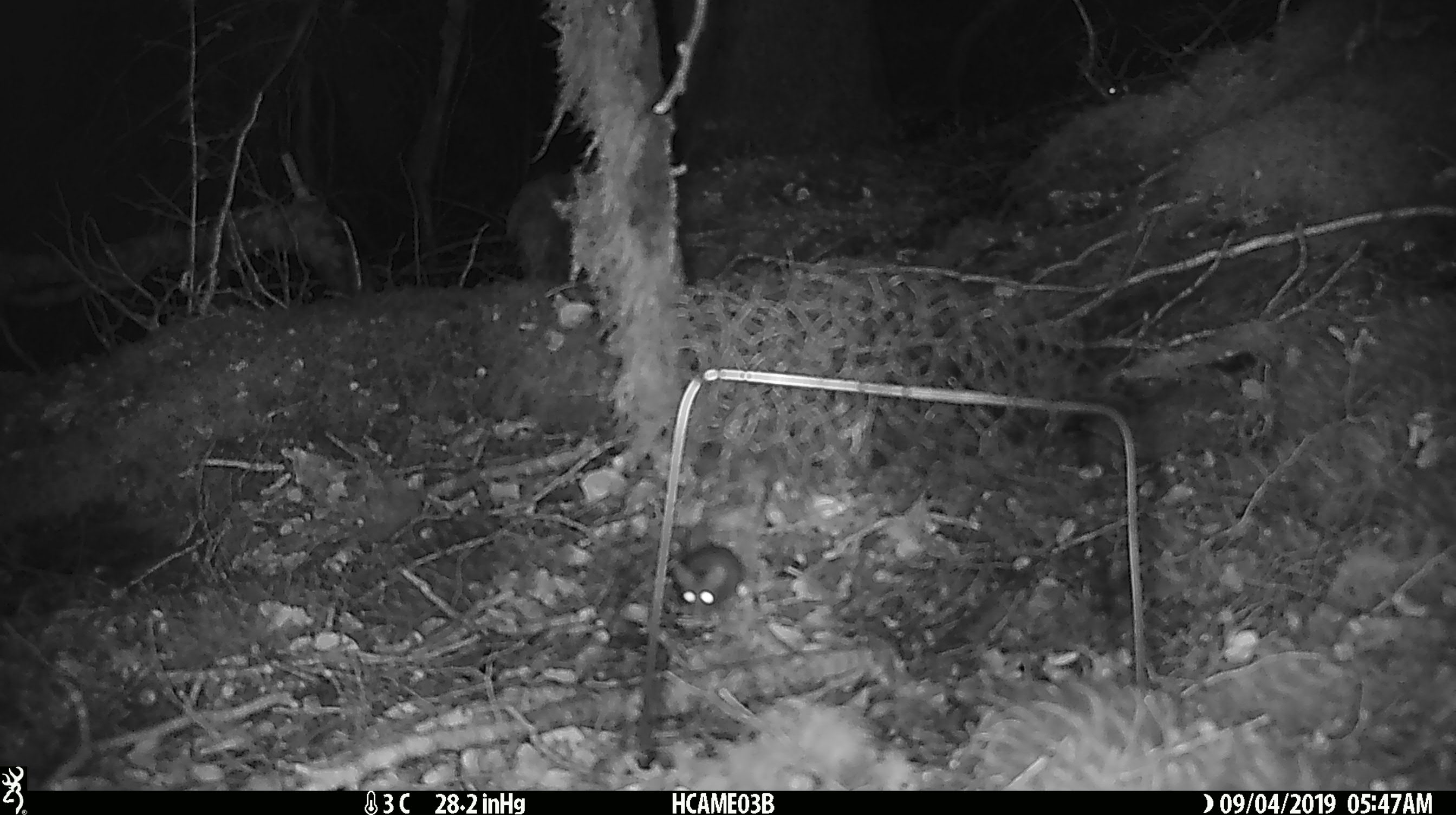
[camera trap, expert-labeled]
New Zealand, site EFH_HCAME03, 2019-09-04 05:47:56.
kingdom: Animalia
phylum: Chordata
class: Mammalia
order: Rodentia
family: Muridae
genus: Mus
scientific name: Mus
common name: mouse